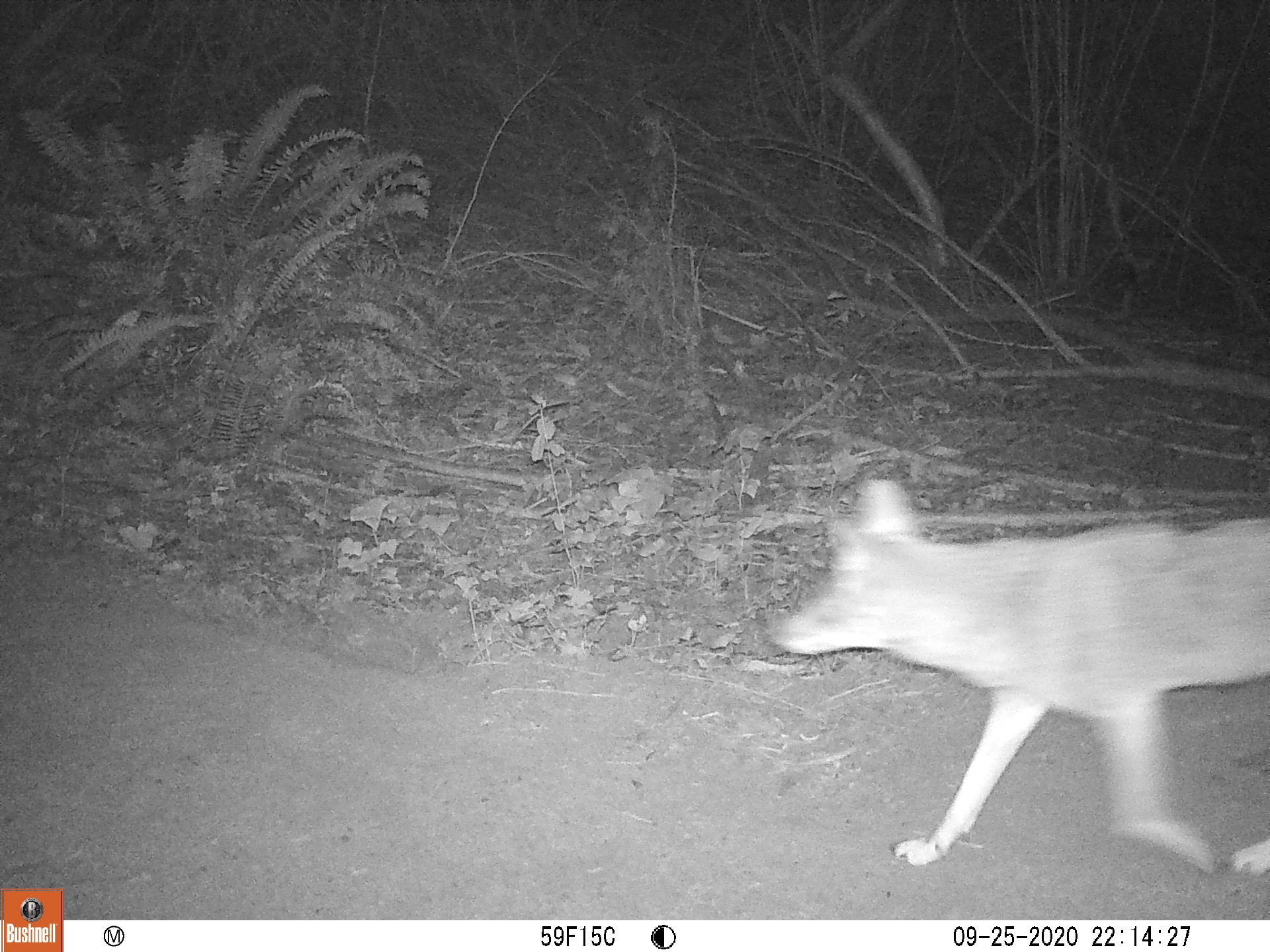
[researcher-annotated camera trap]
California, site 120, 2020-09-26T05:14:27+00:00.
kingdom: Animalia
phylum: Chordata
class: Mammalia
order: Carnivora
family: Canidae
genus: Canis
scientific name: Canis latrans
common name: coyote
Coyote (Canis latrans).